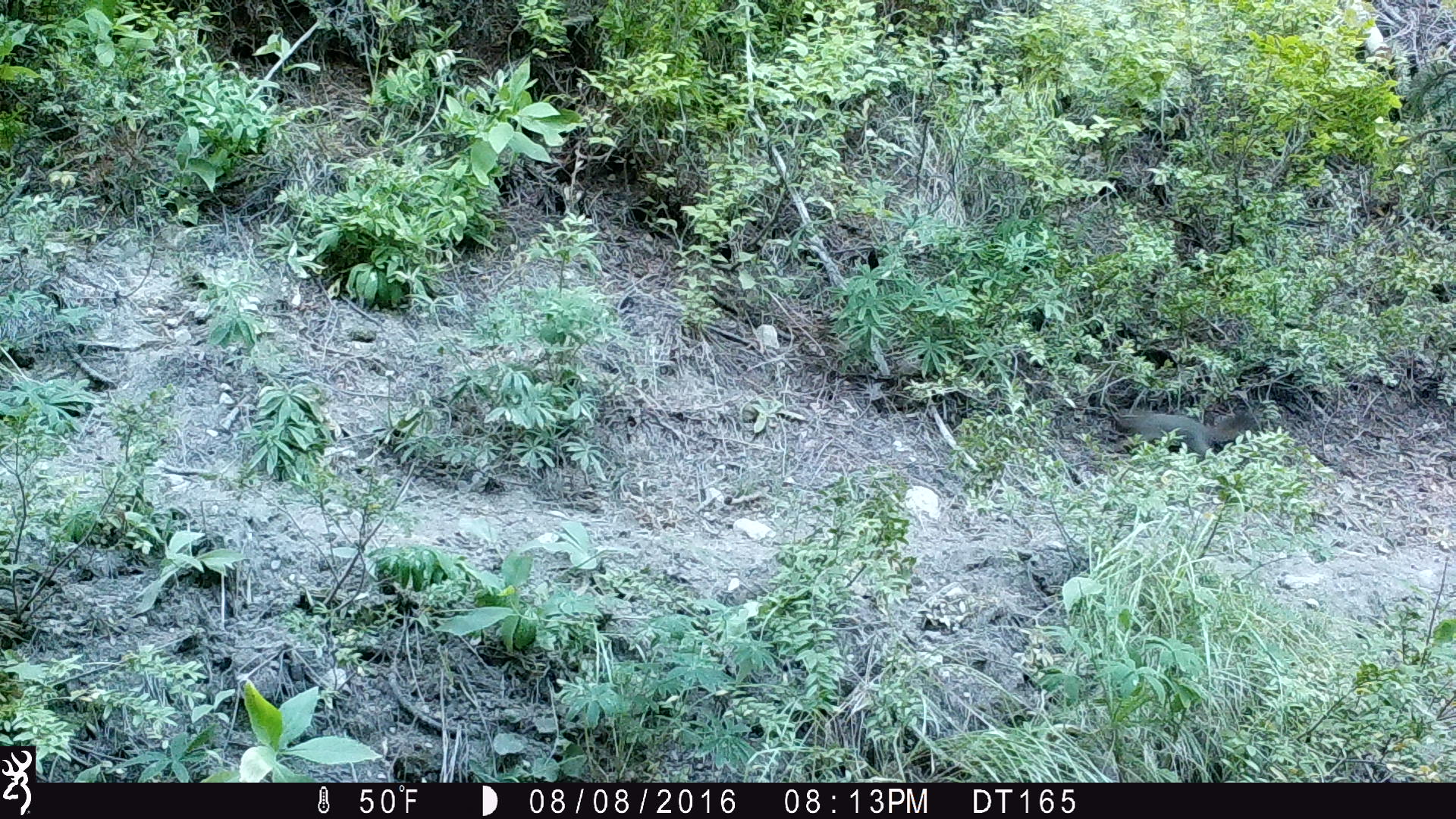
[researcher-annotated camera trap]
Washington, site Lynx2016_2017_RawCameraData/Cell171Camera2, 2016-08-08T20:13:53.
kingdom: Animalia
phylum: Chordata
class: Mammalia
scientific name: Mammalia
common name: small mammal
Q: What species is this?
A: Small mammal (Mammalia).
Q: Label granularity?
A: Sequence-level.